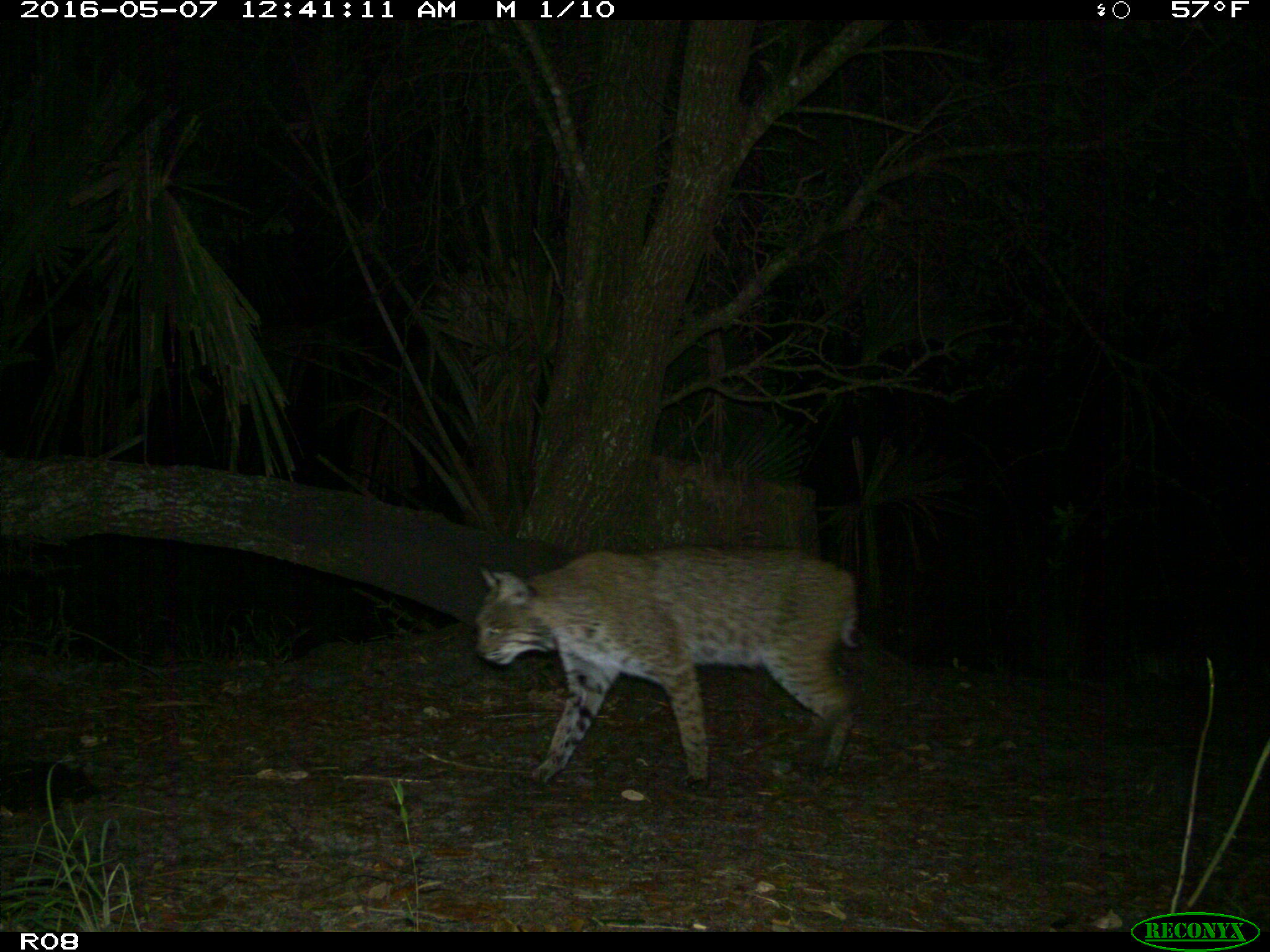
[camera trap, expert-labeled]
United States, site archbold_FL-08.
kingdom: Animalia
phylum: Chordata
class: Mammalia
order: Carnivora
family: Felidae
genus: Lynx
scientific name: Lynx rufus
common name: bobcat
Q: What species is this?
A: Lynx rufus (bobcat).